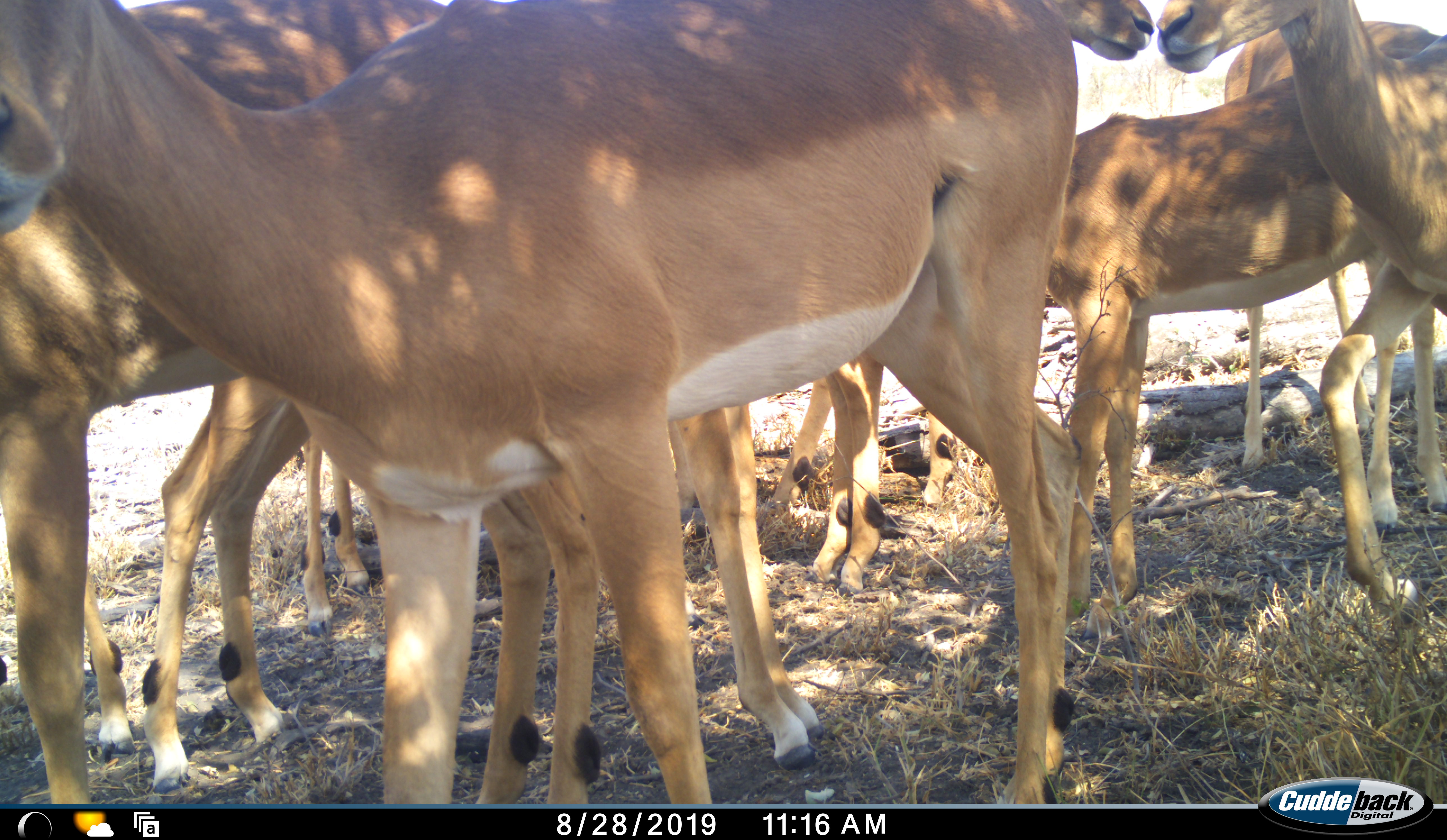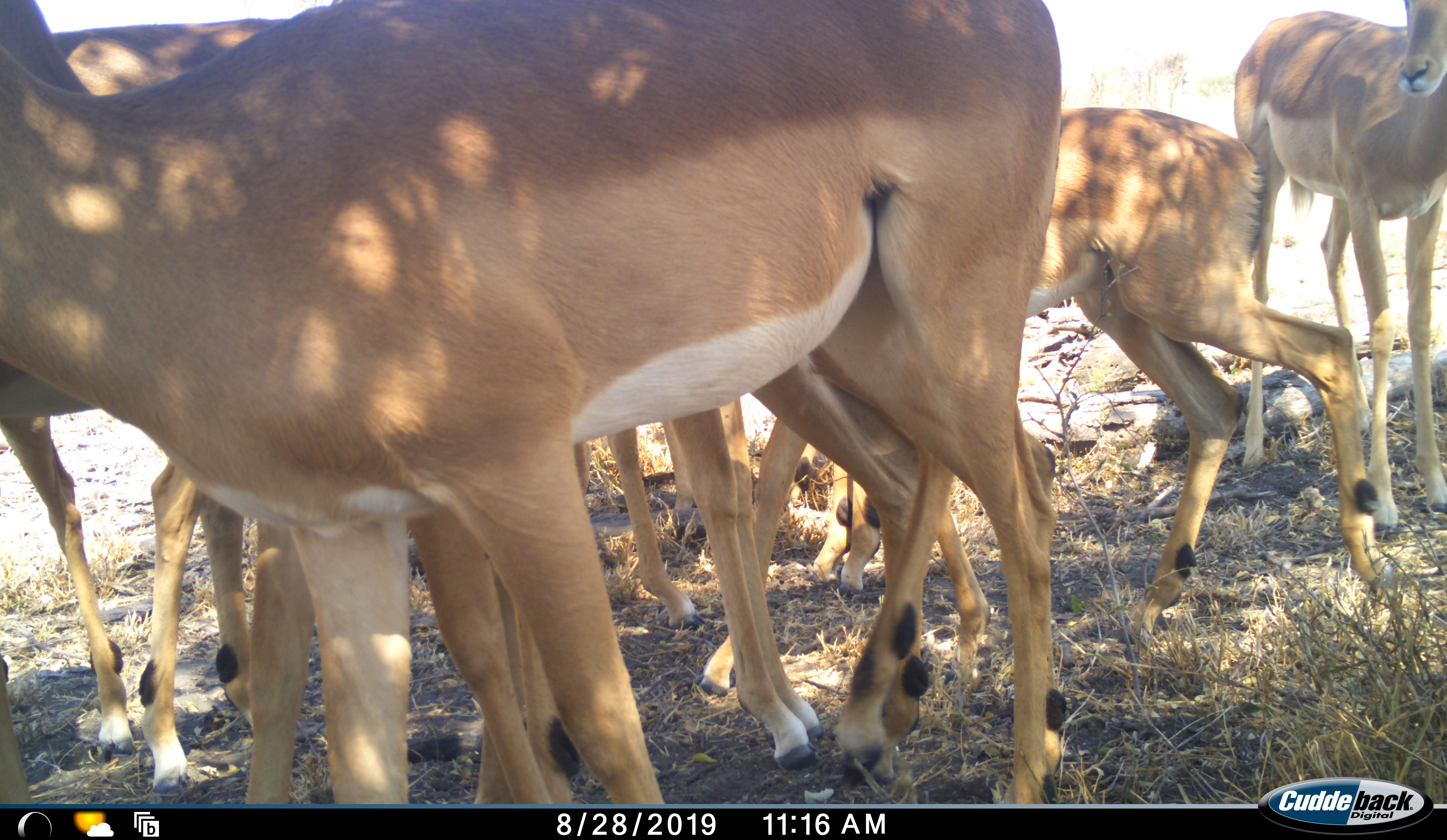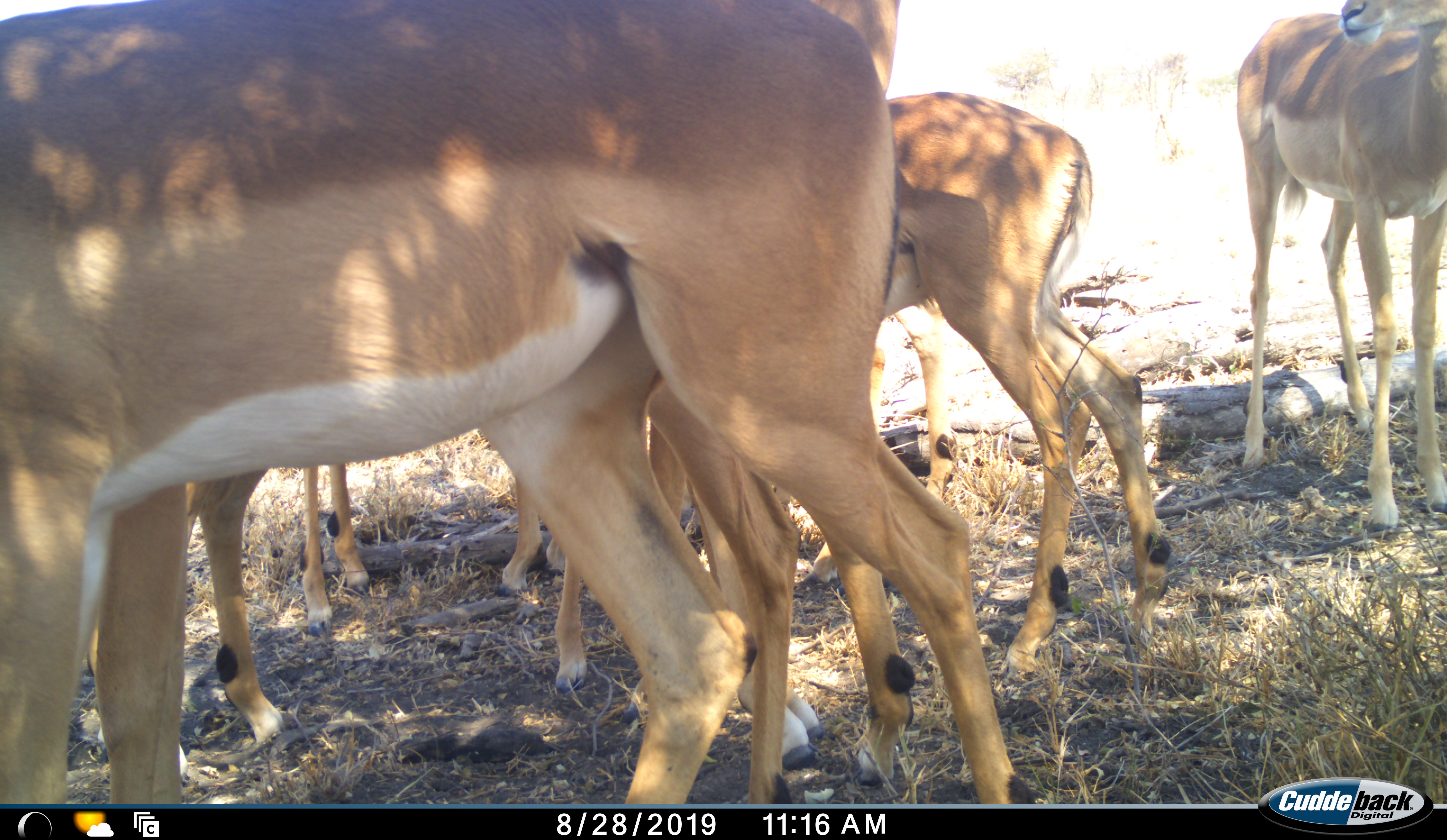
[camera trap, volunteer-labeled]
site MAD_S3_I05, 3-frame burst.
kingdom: Animalia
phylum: Chordata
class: Mammalia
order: Artiodactyla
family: Bovidae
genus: Aepyceros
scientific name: Aepyceros melampus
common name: impala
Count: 8.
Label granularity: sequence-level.